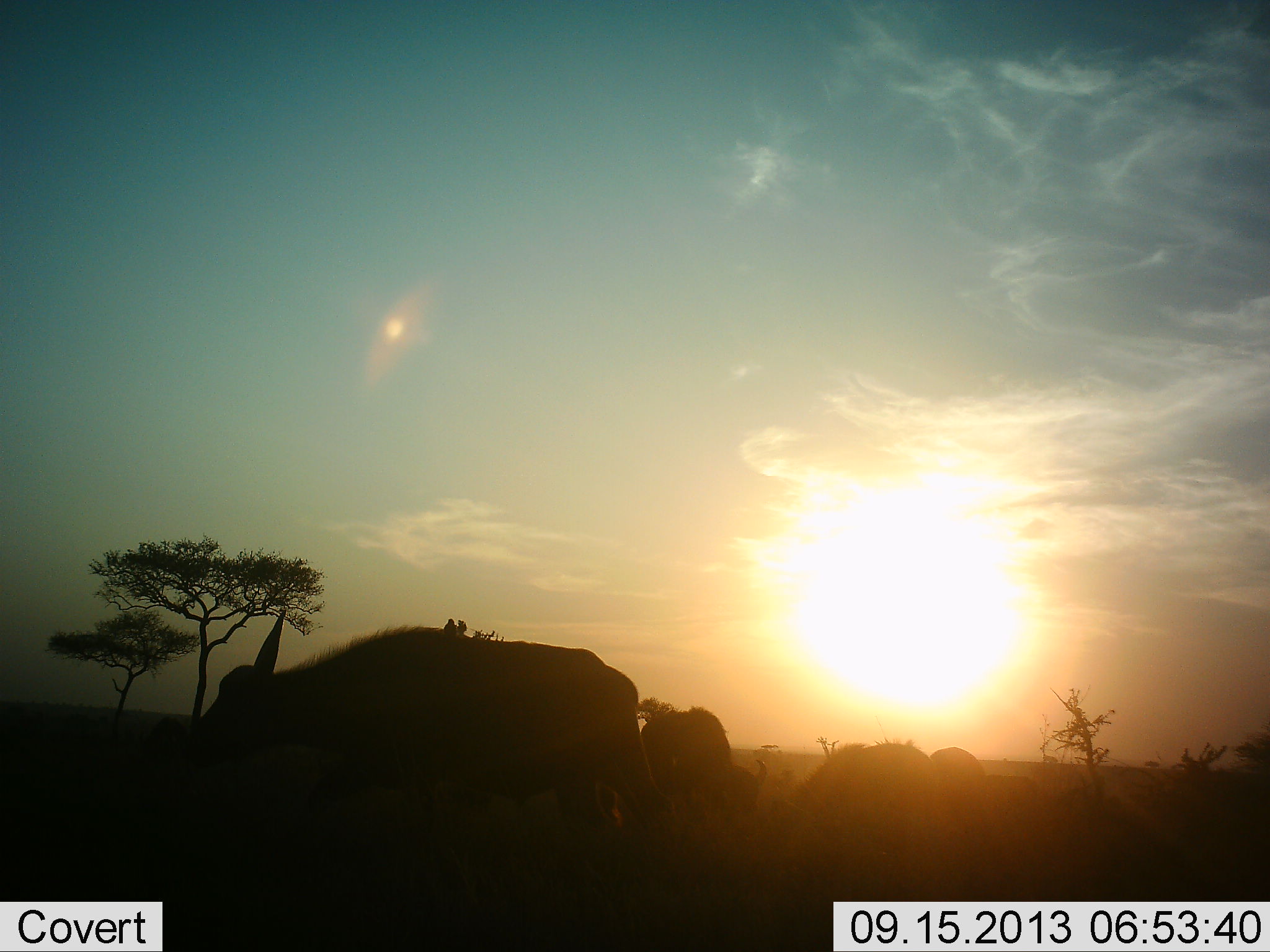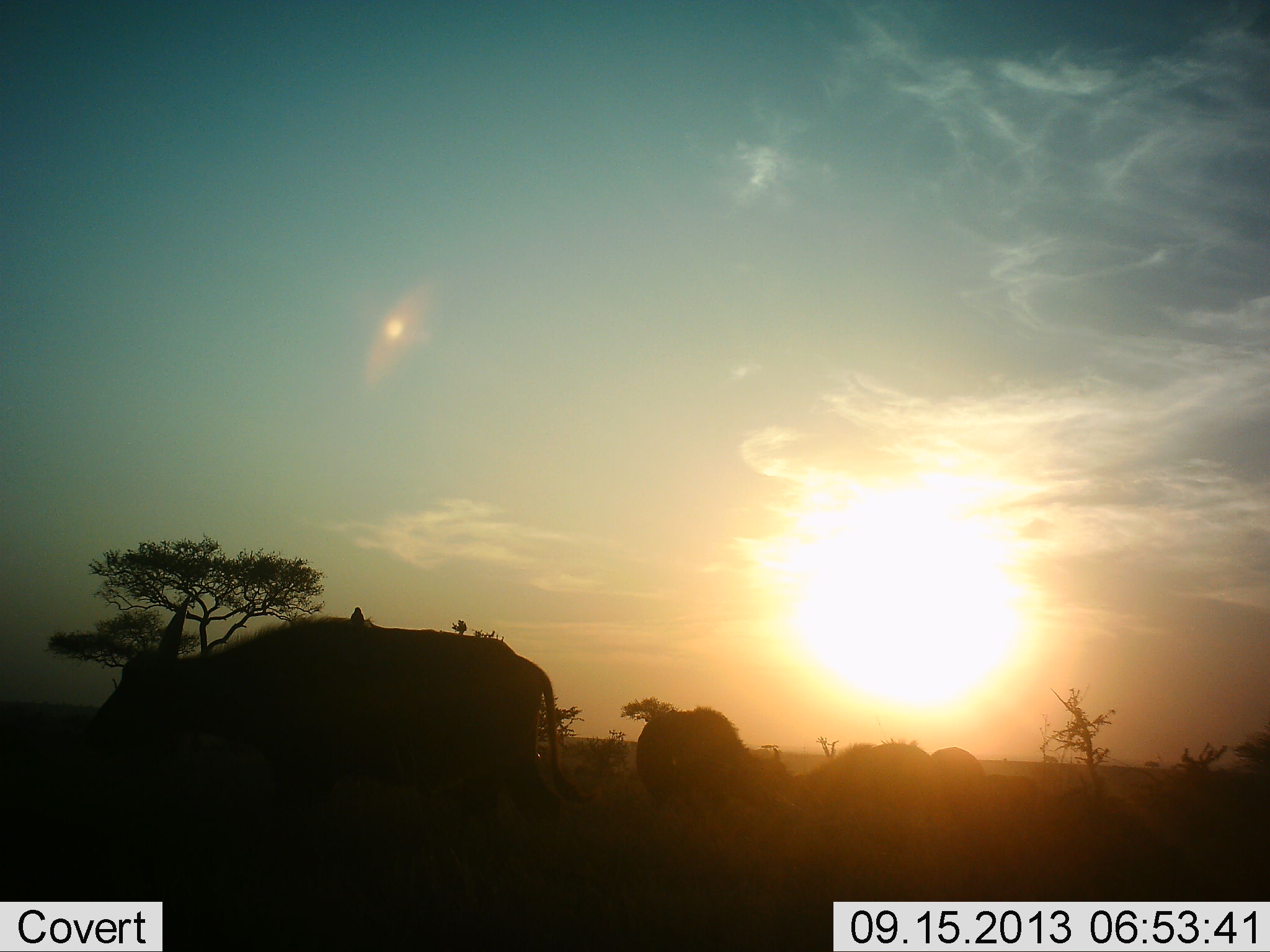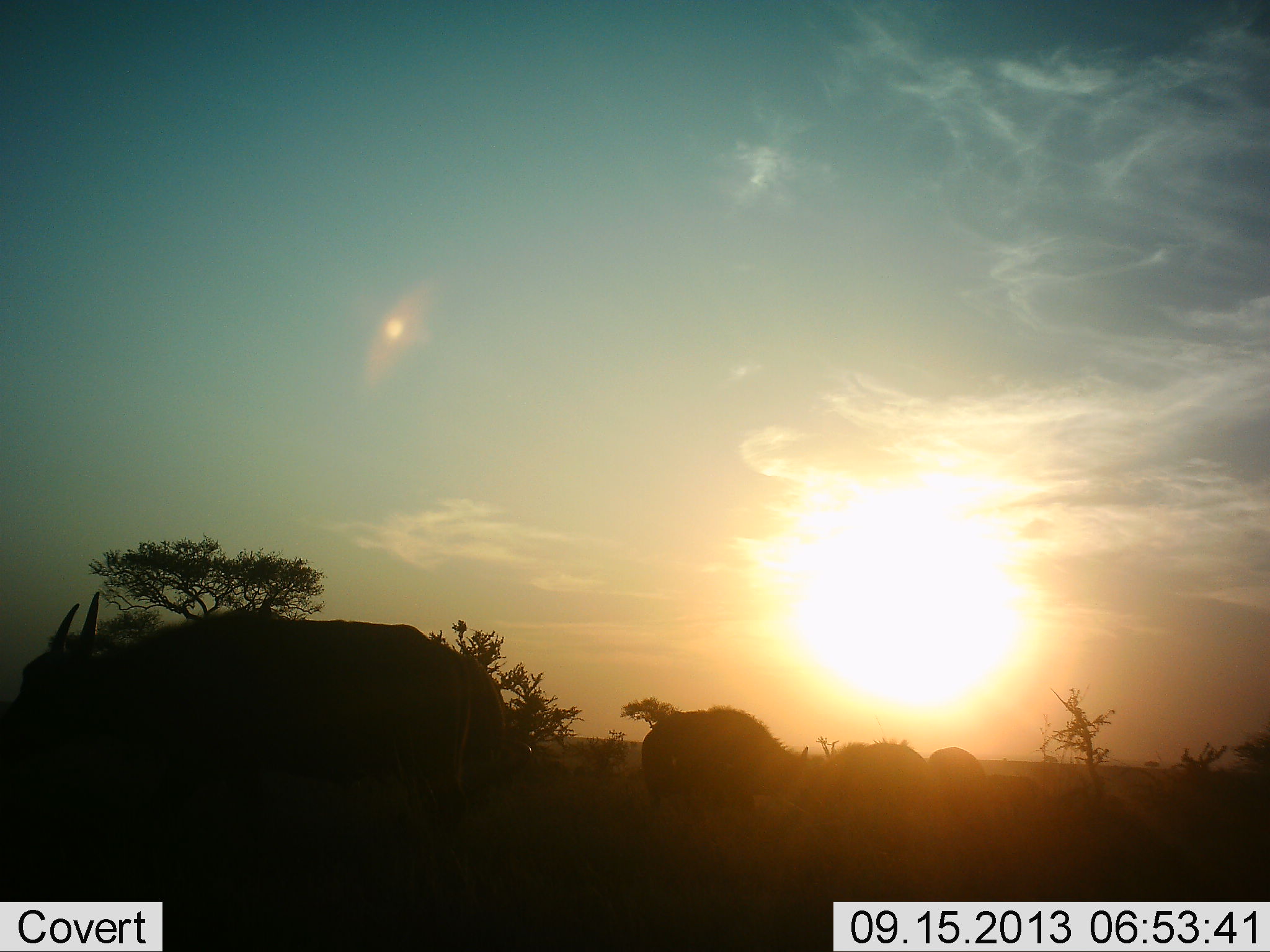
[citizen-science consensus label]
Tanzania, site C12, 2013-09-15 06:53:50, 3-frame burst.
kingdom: Animalia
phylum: Chordata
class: Mammalia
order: Artiodactyla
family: Bovidae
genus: Syncerus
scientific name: Syncerus caffer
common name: cape buffalo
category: buffalo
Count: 4.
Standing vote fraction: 50%.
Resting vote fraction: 0%.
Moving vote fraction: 62%.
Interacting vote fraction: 6%.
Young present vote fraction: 6%.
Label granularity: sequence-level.